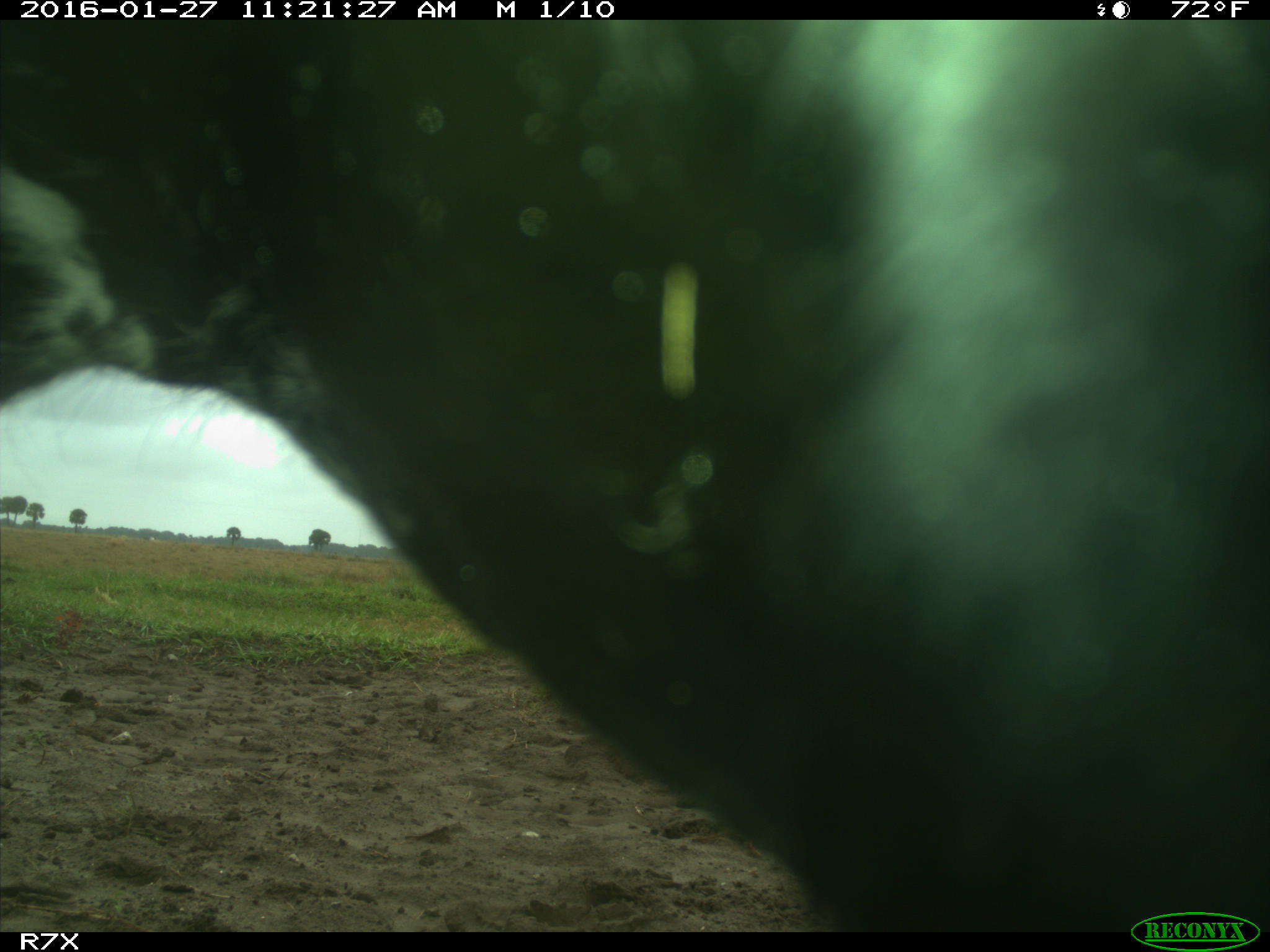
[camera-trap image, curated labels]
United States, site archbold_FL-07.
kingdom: Animalia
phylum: Chordata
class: Mammalia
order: Artiodactyla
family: Bovidae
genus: Bos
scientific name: Bos taurus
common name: domestic cow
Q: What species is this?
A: Bos taurus (domestic cow).